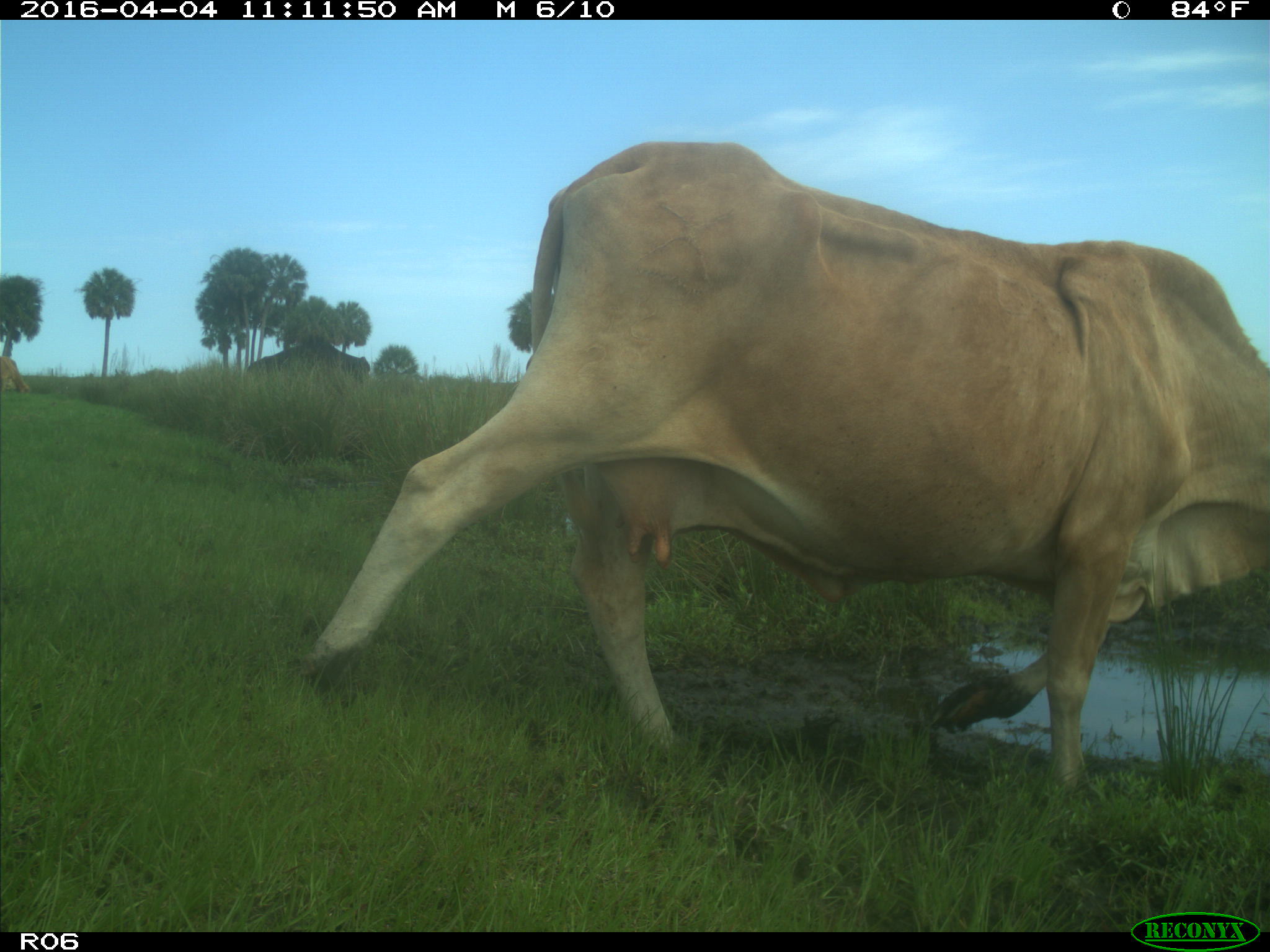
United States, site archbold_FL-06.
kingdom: Animalia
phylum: Chordata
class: Mammalia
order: Artiodactyla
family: Bovidae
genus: Bos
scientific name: Bos taurus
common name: domestic cow